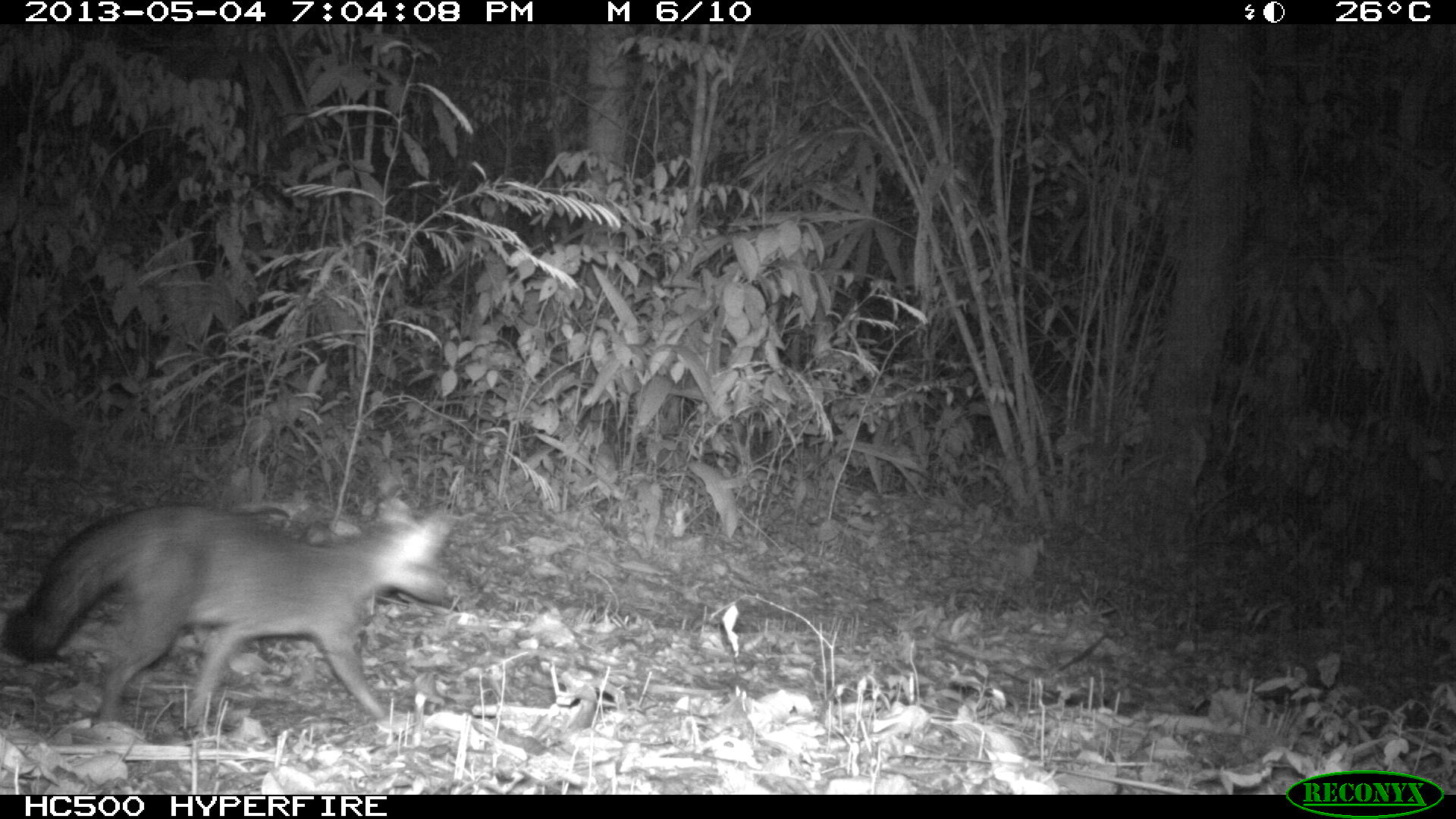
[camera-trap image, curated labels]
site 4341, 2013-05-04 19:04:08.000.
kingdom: Animalia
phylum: Chordata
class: Mammalia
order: Carnivora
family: Canidae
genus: Urocyon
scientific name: Urocyon cinereoargenteus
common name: gray fox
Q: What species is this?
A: Urocyon cinereoargenteus (gray fox).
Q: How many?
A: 1.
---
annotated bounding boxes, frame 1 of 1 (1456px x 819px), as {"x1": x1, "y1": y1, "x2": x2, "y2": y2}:
urocyon cinereoargenteus: {"x1": 2, "y1": 494, "x2": 457, "y2": 735}